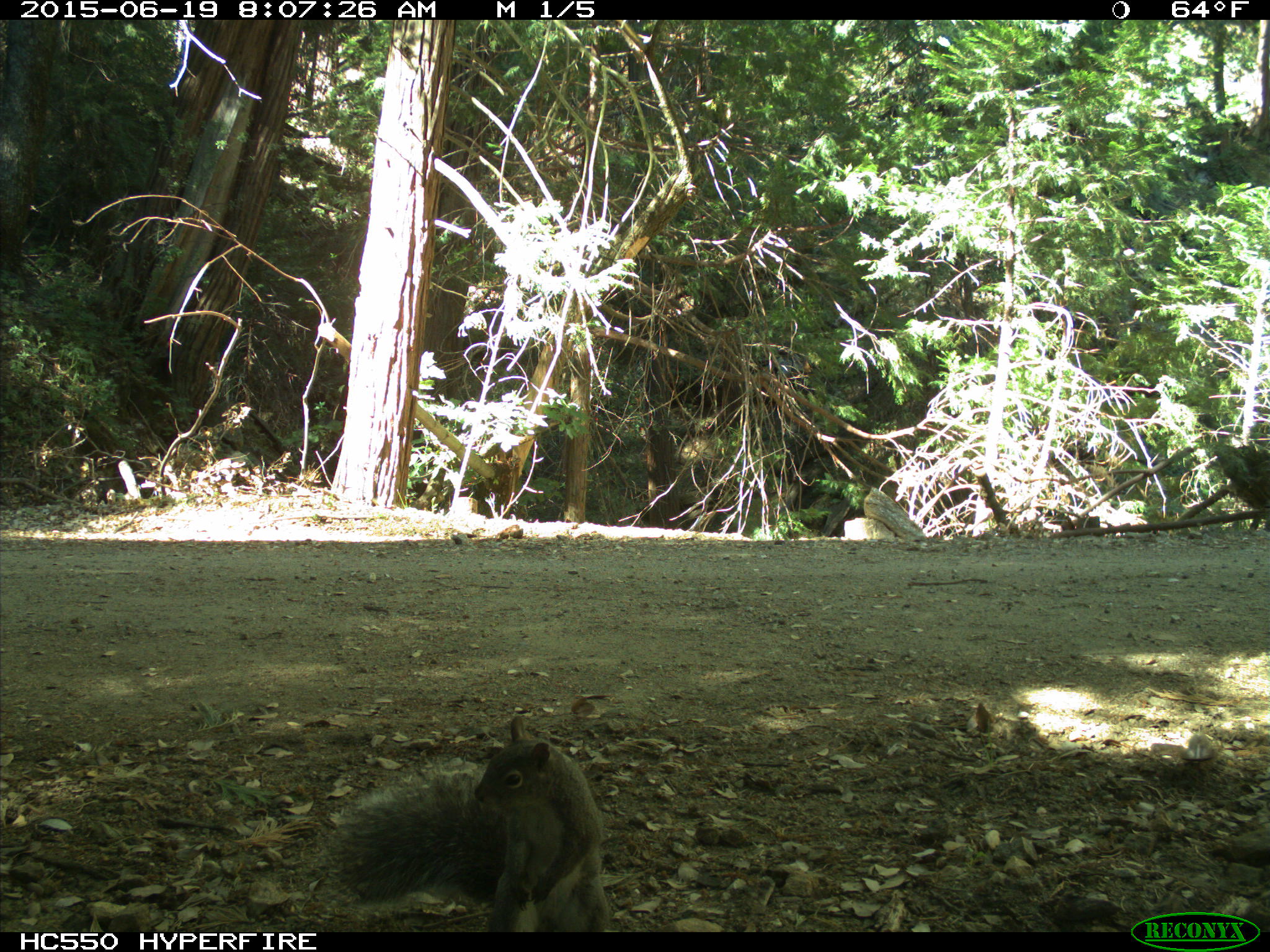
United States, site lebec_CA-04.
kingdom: Animalia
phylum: Chordata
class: Mammalia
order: Rodentia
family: Sciuridae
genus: Sciurus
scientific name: Sciurus carolinensis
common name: eastern gray squirrel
Sciurus carolinensis (eastern gray squirrel).